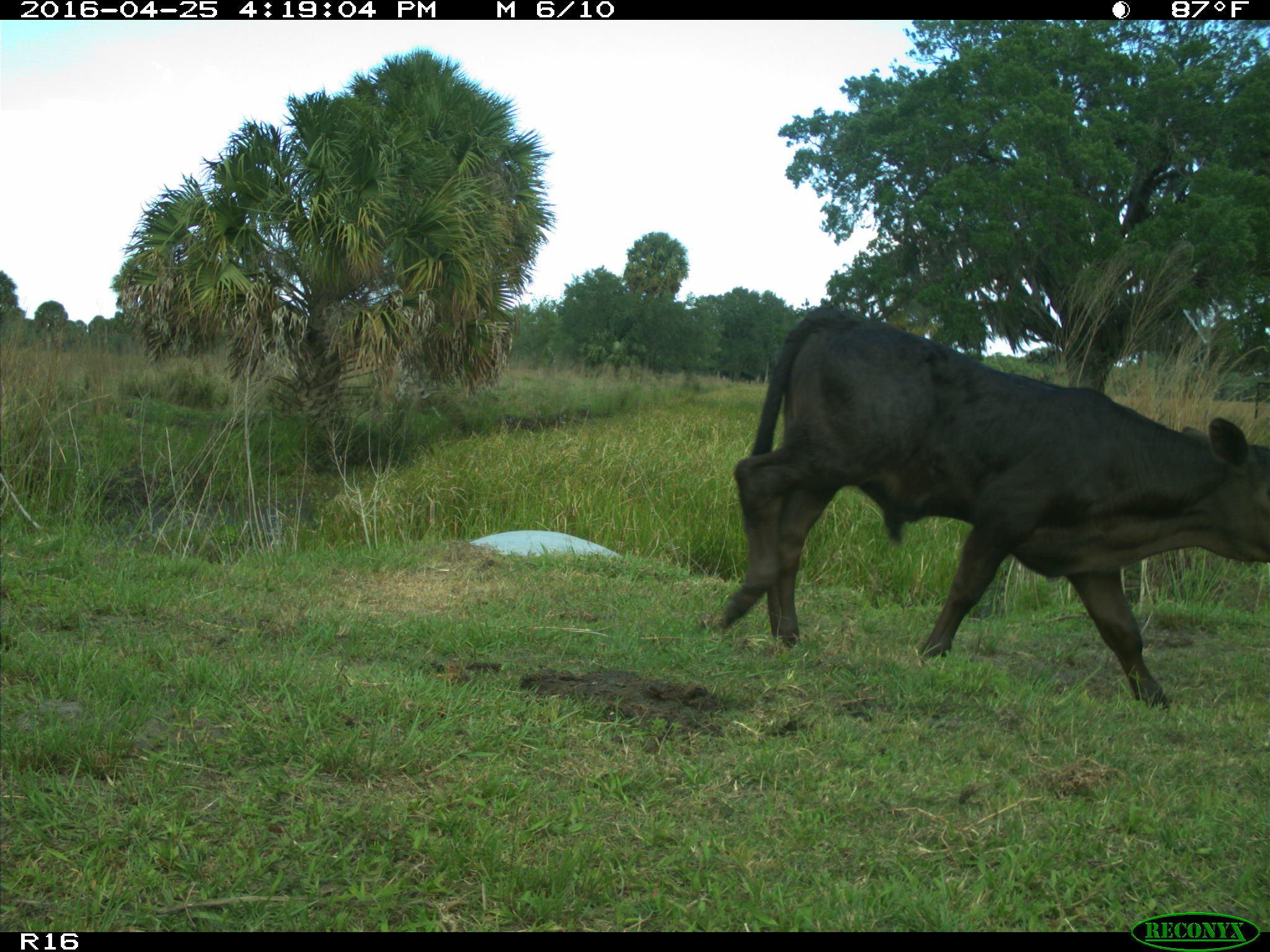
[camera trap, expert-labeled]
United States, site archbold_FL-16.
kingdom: Animalia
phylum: Chordata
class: Mammalia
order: Artiodactyla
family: Bovidae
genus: Bos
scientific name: Bos taurus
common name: domestic cow